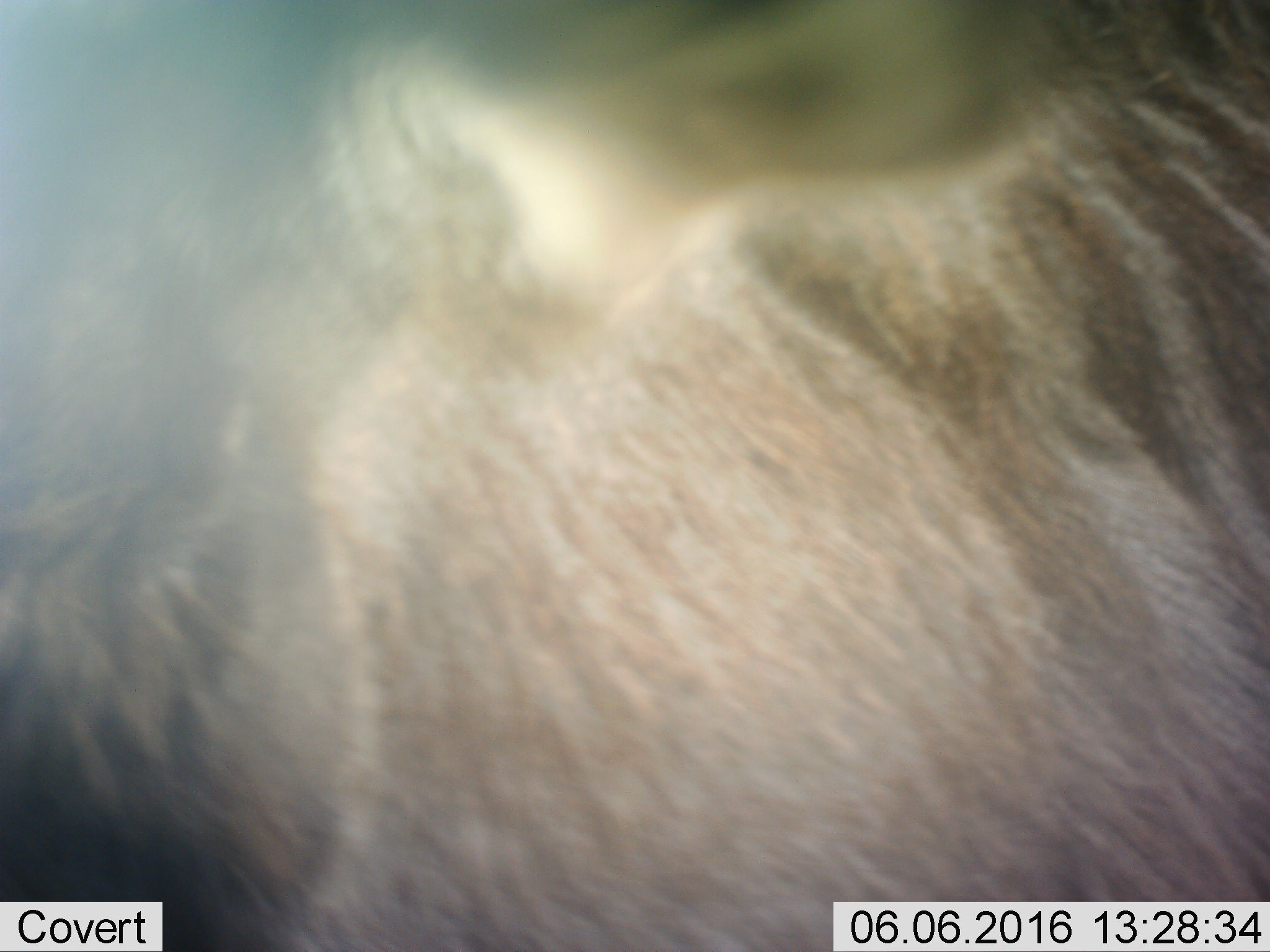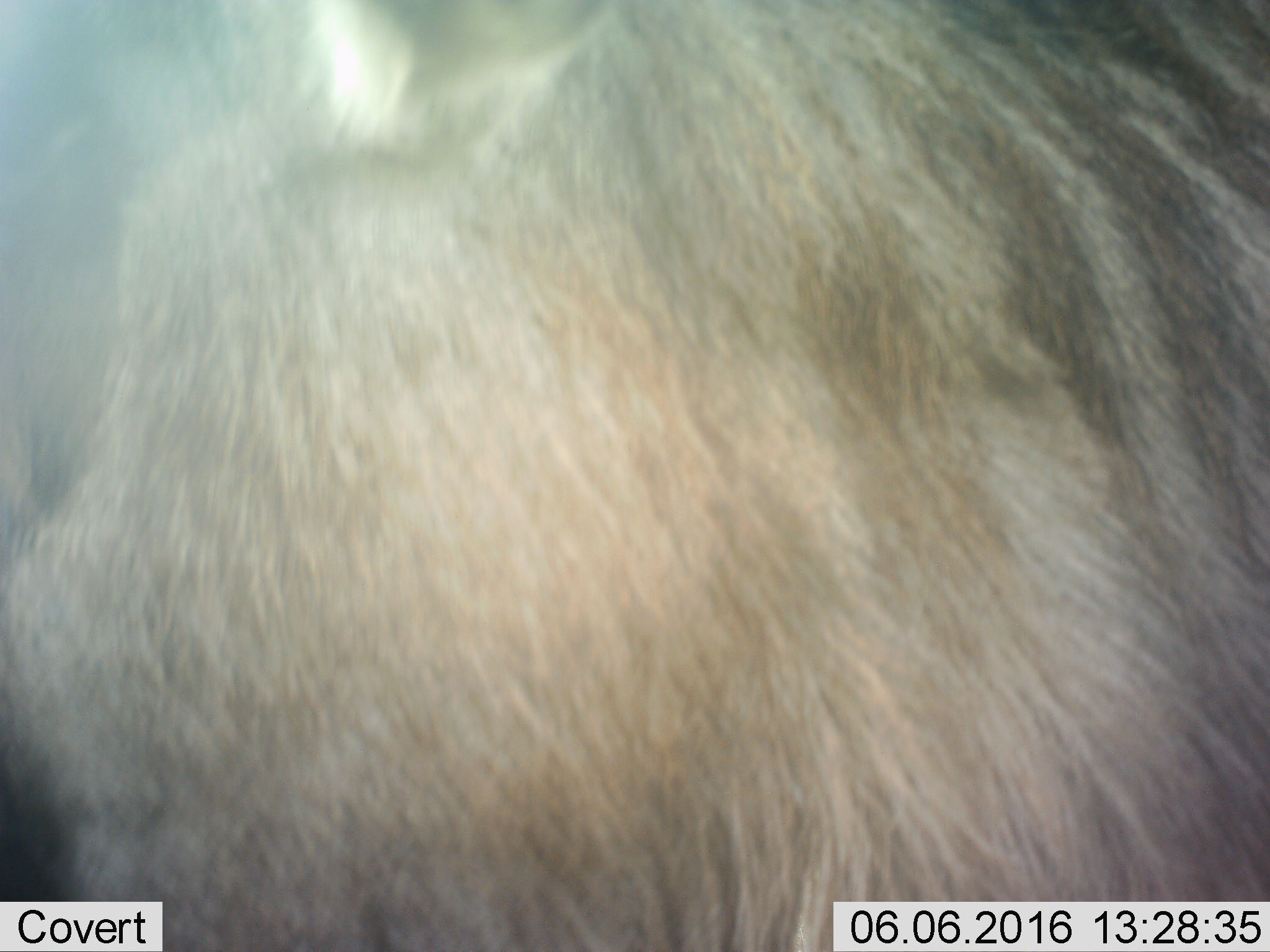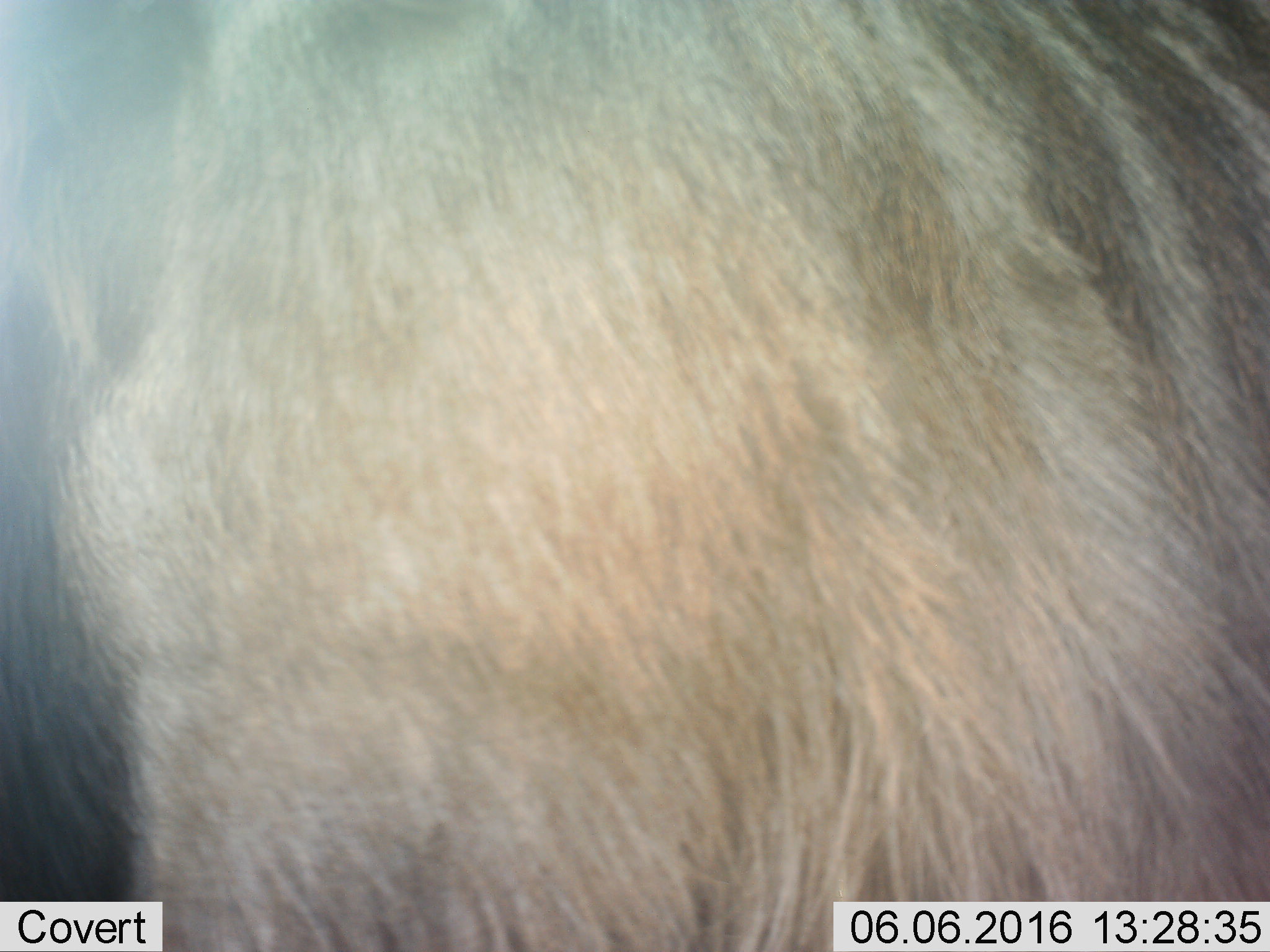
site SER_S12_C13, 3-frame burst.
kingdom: Animalia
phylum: Chordata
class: Mammalia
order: Artiodactyla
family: Bovidae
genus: Connochaetes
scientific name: Connochaetes taurinus taurinus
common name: blue wildebeest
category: wildebeestblue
Wildebeestblue (blue wildebeest) (Connochaetes taurinus taurinus), count 1. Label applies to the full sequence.